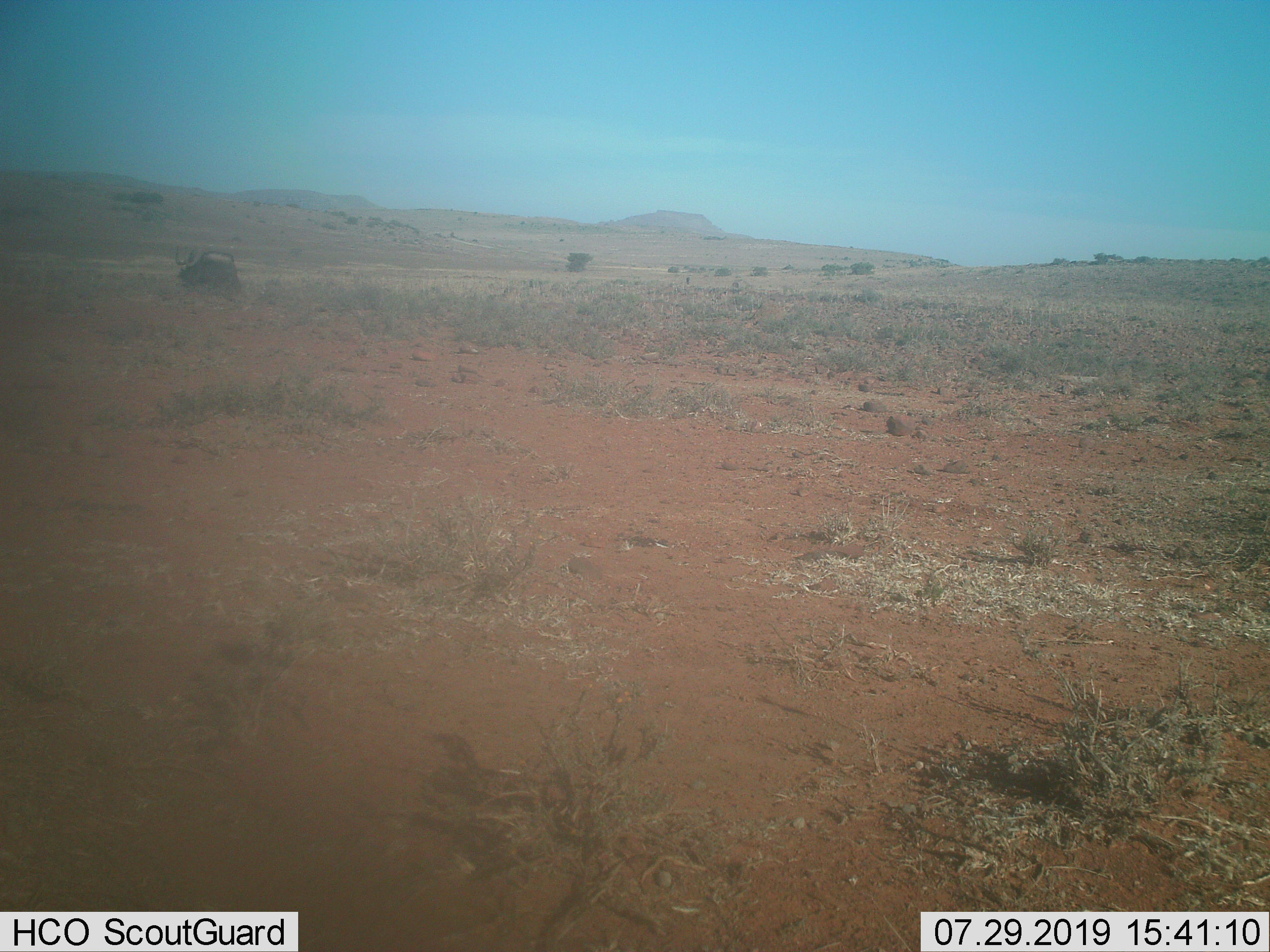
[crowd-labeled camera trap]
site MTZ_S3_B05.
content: unidentified animal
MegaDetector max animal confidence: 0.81